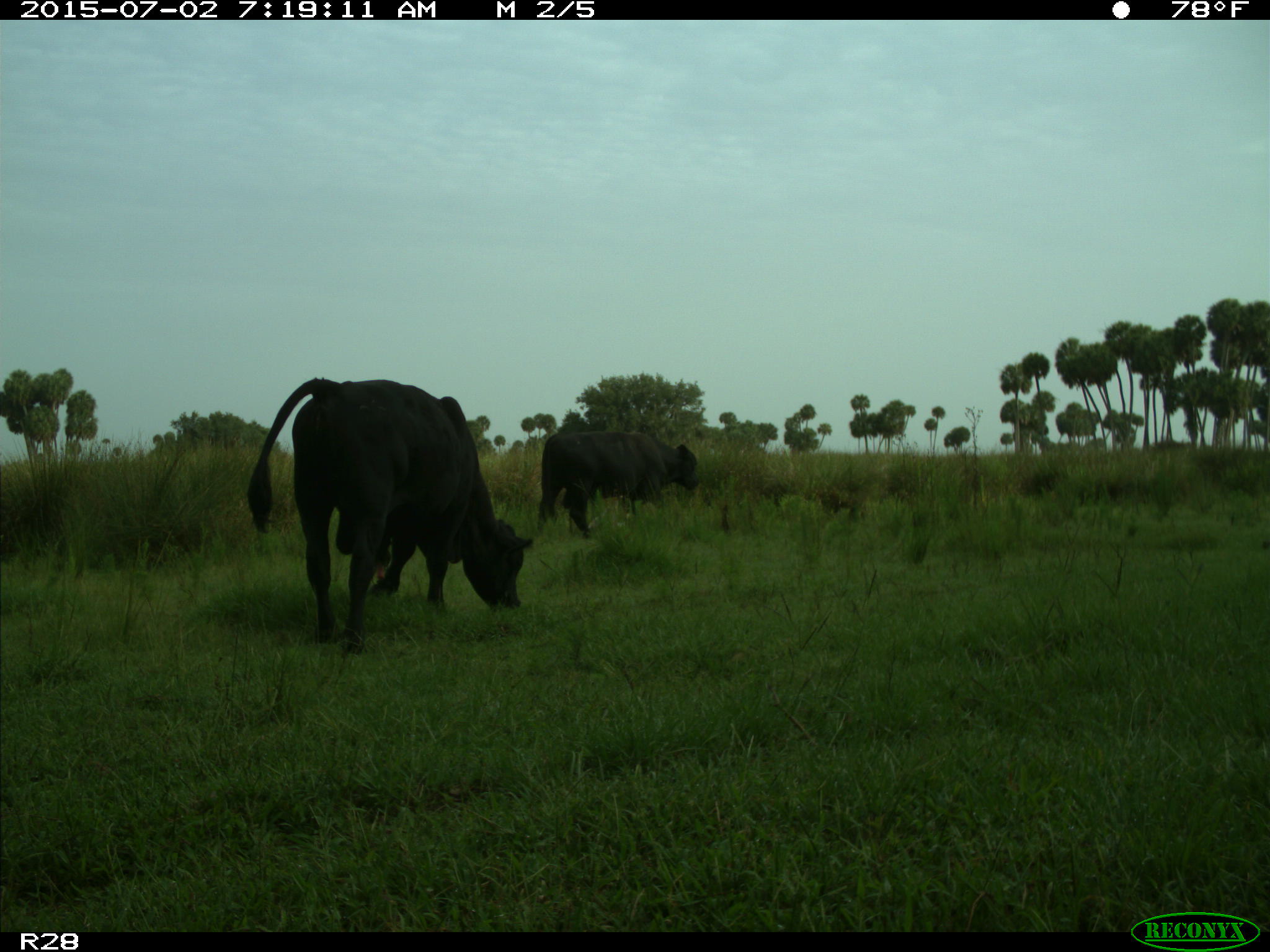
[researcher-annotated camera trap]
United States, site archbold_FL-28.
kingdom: Animalia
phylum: Chordata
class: Mammalia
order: Artiodactyla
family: Bovidae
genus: Bos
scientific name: Bos taurus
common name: domestic cow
Bos taurus (domestic cow).